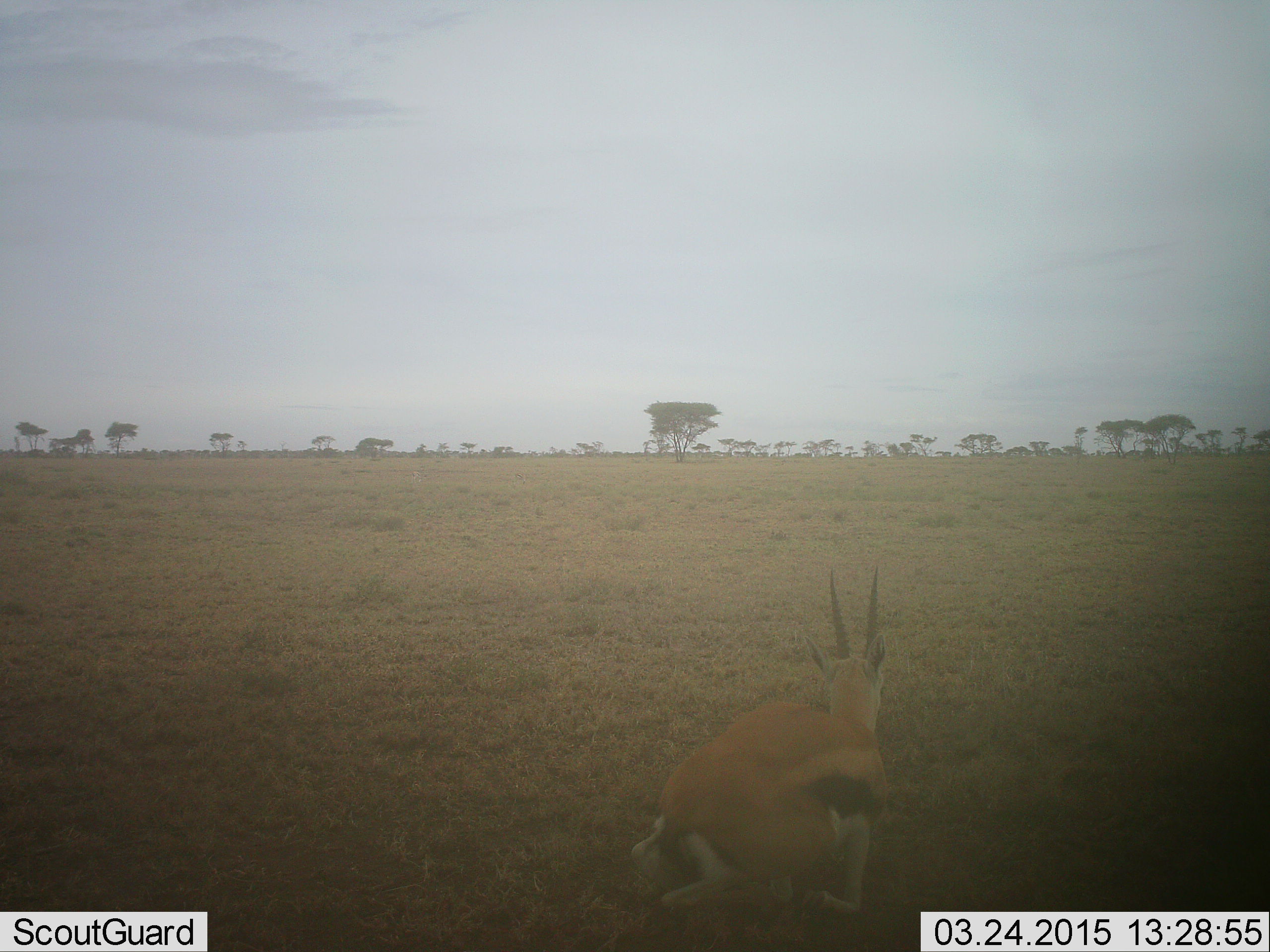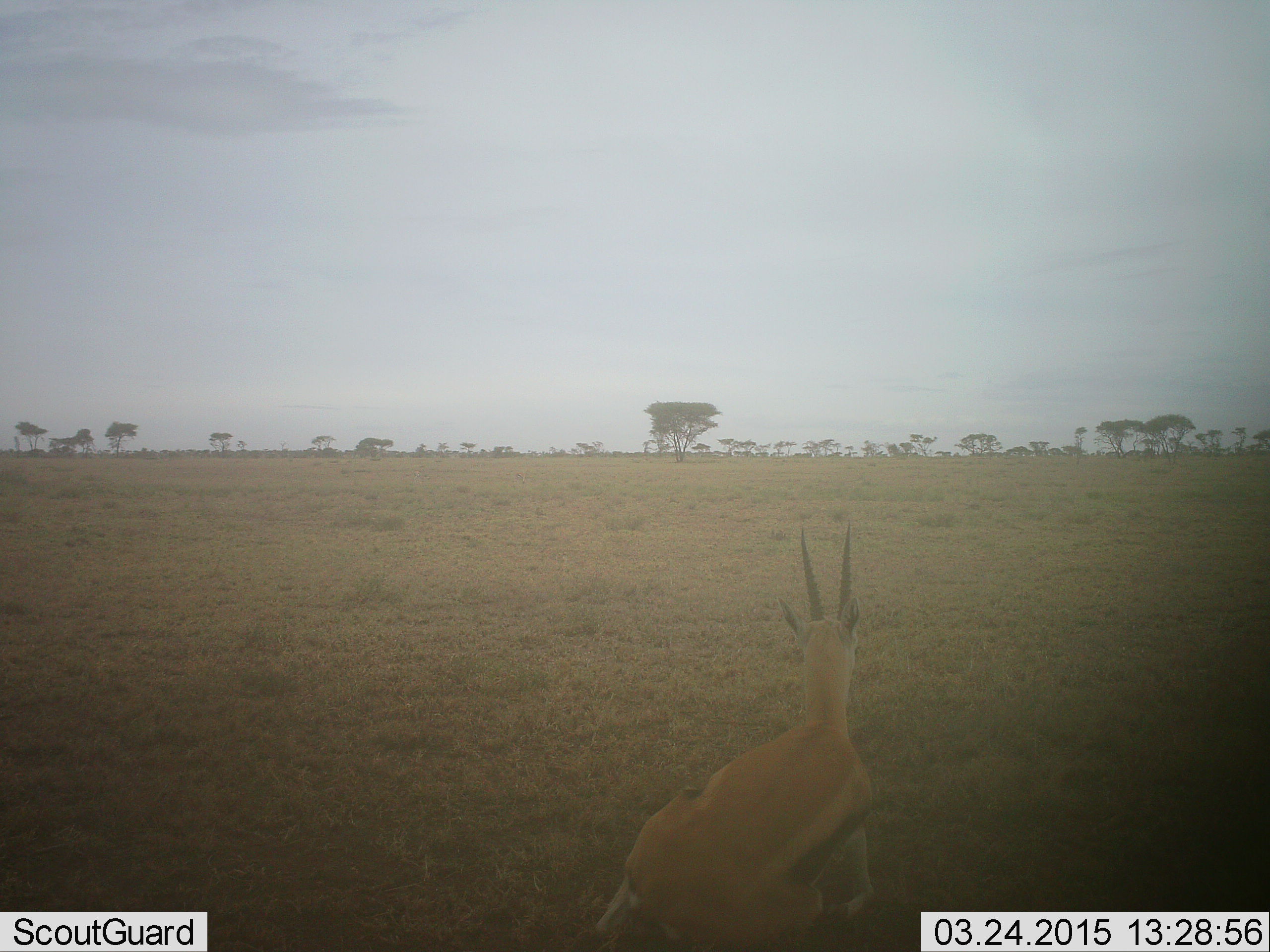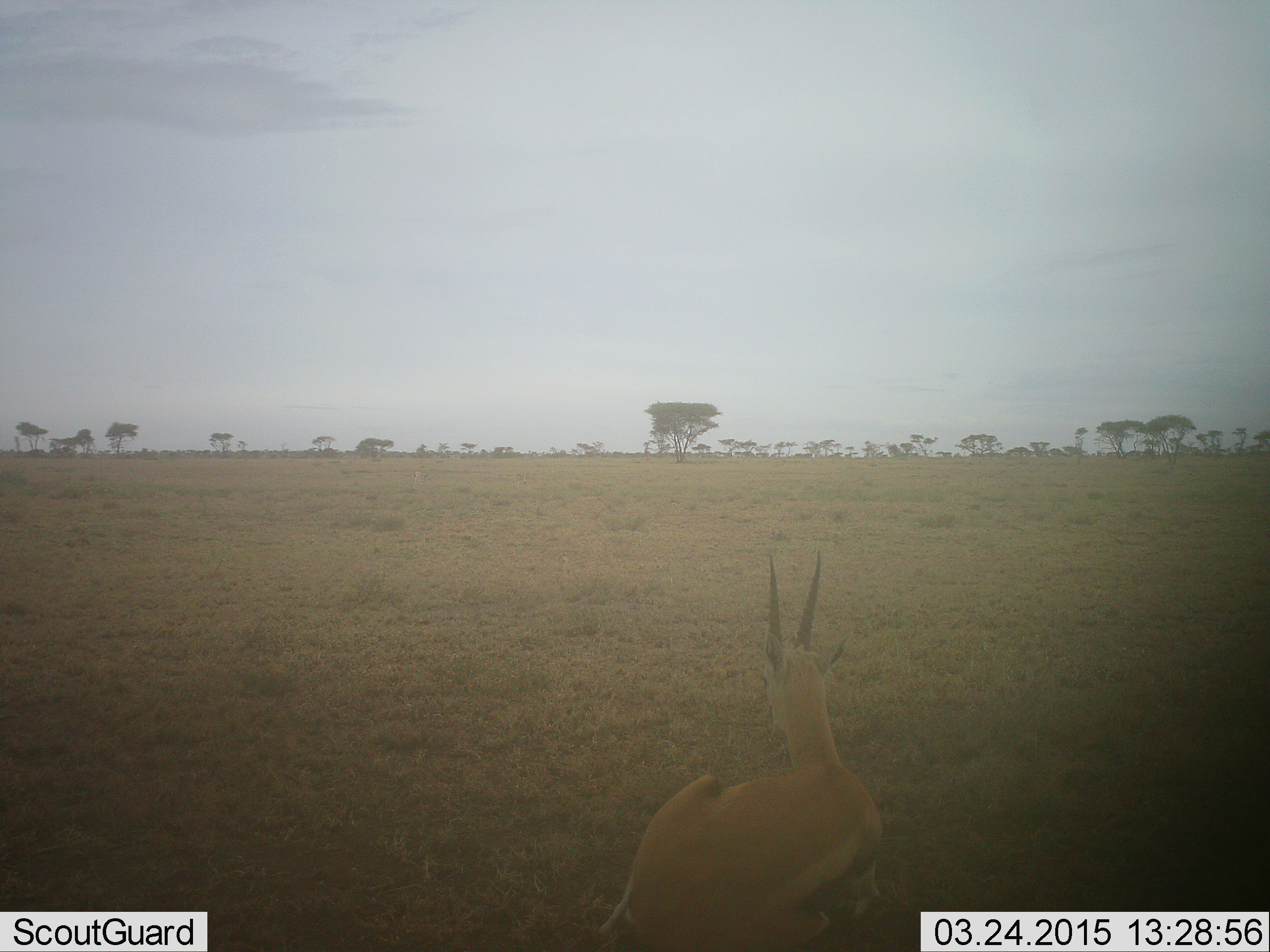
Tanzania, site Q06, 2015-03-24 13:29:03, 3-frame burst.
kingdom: Animalia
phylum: Chordata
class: Mammalia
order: Artiodactyla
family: Bovidae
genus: Eudorcas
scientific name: Eudorcas thomsonii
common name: thomson's gazelle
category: gazellethomsons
Gazellethomsons (thomson's gazelle) (Eudorcas thomsonii), count 1. Behavior (volunteer vote fractions): standing 60%, resting 30%, moving 20%, interacting 0%. Young present (vote fraction): 0%. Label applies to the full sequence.